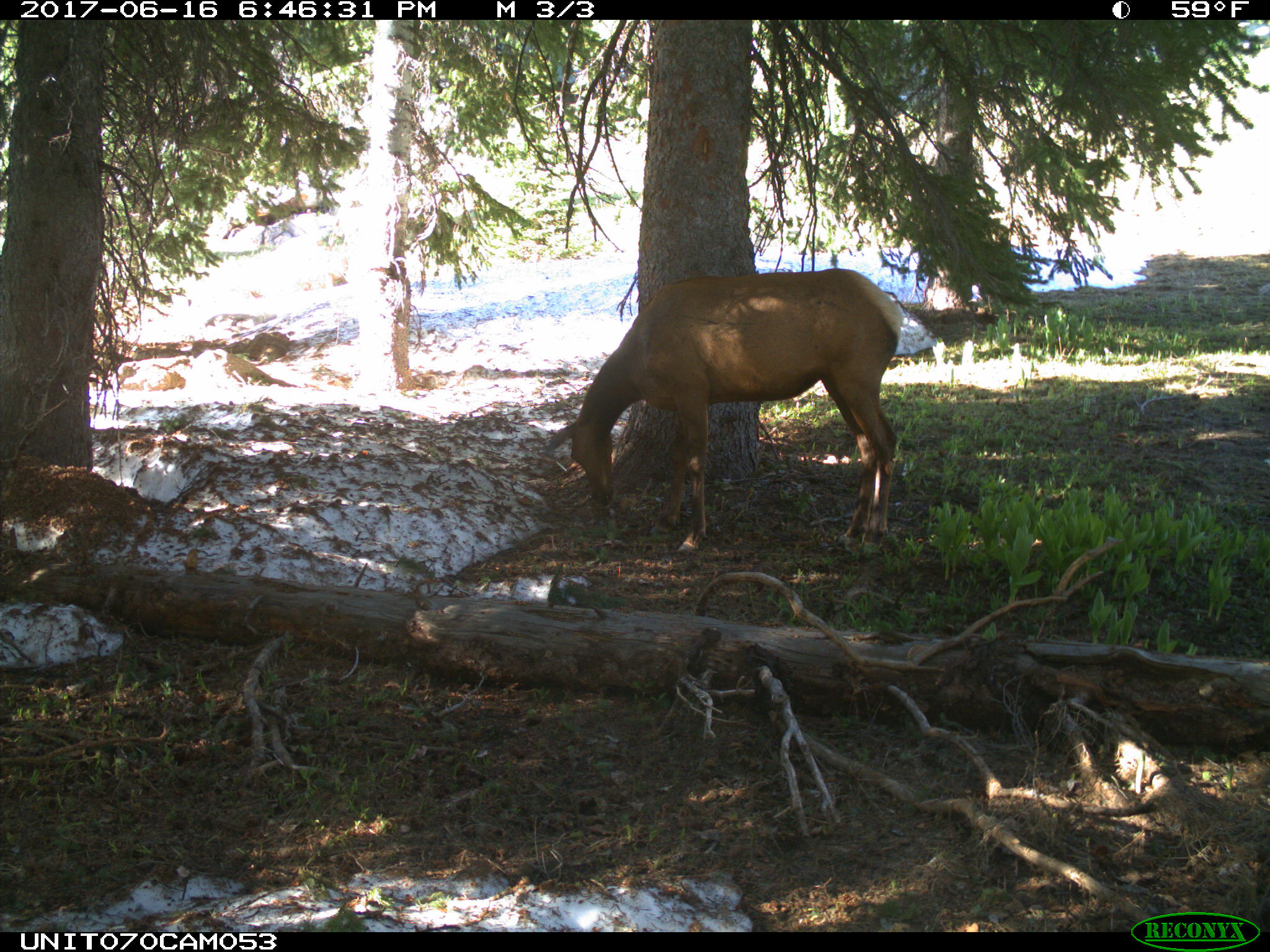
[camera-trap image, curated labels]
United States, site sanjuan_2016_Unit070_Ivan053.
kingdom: Animalia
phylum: Chordata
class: Mammalia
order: Artiodactyla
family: Cervidae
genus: Cervus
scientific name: Cervus elaphus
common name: red deer